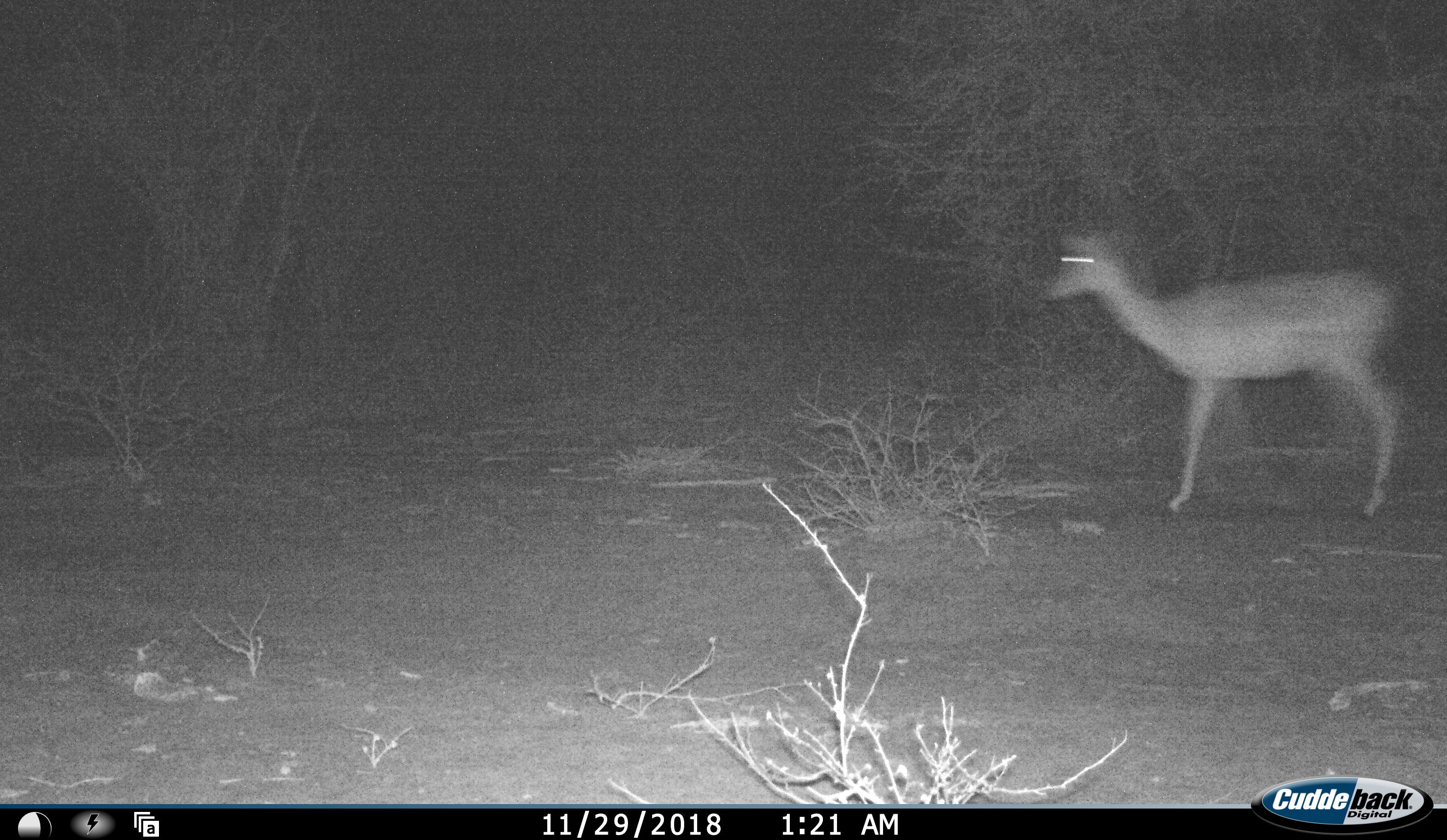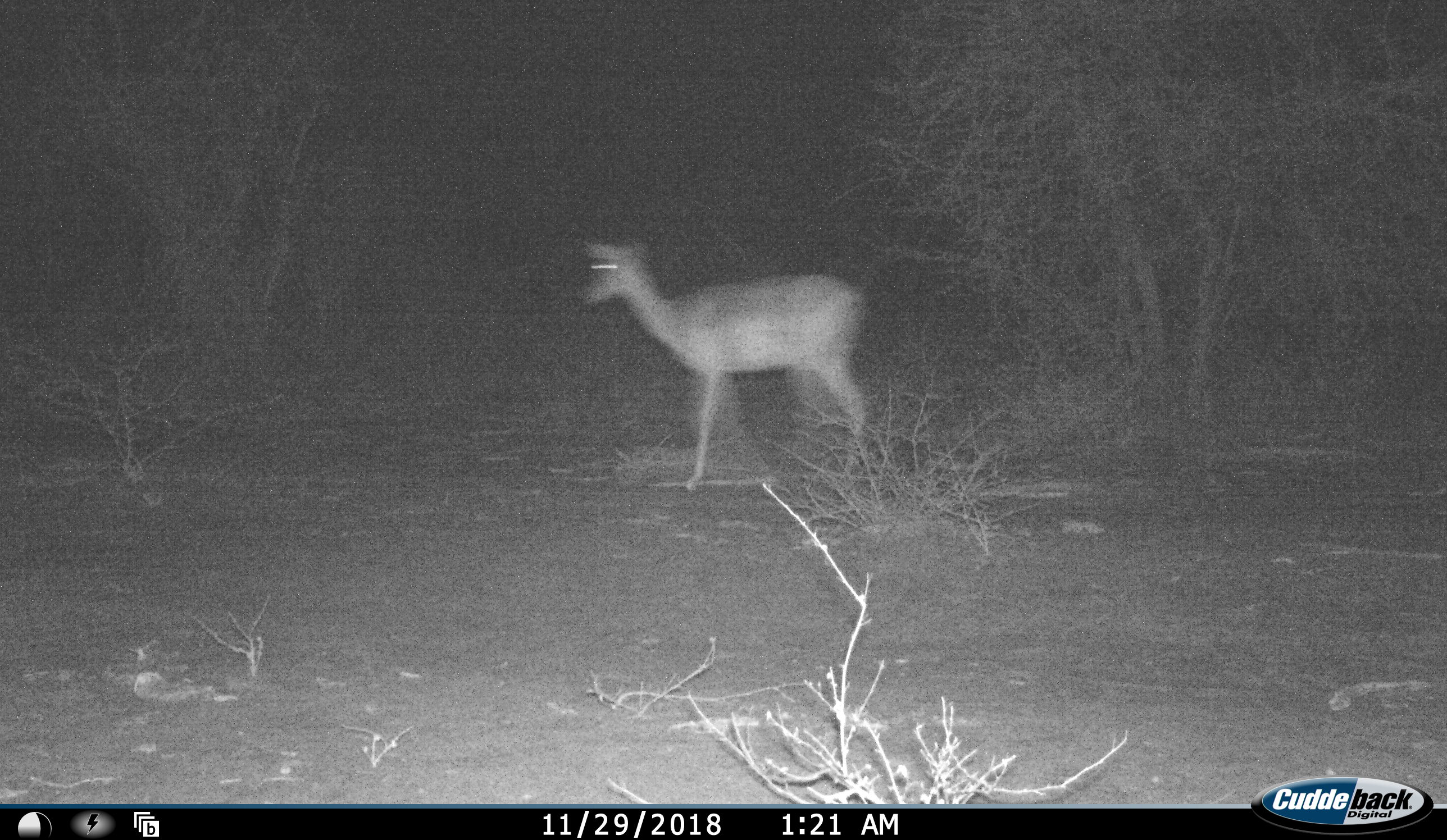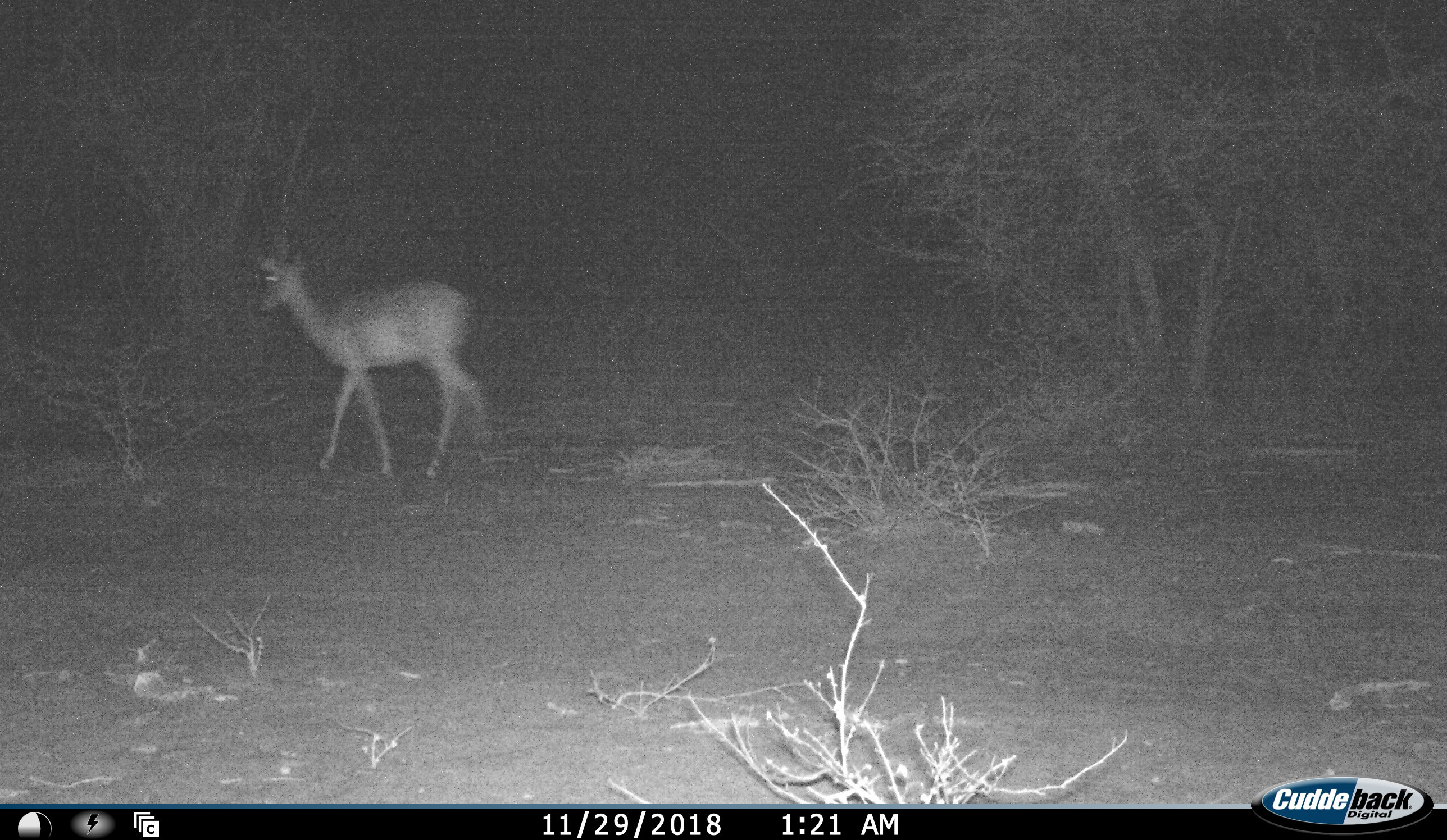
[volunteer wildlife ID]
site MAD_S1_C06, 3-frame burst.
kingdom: Animalia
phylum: Chordata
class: Mammalia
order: Artiodactyla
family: Bovidae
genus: Aepyceros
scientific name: Aepyceros melampus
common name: impala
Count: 1.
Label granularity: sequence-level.